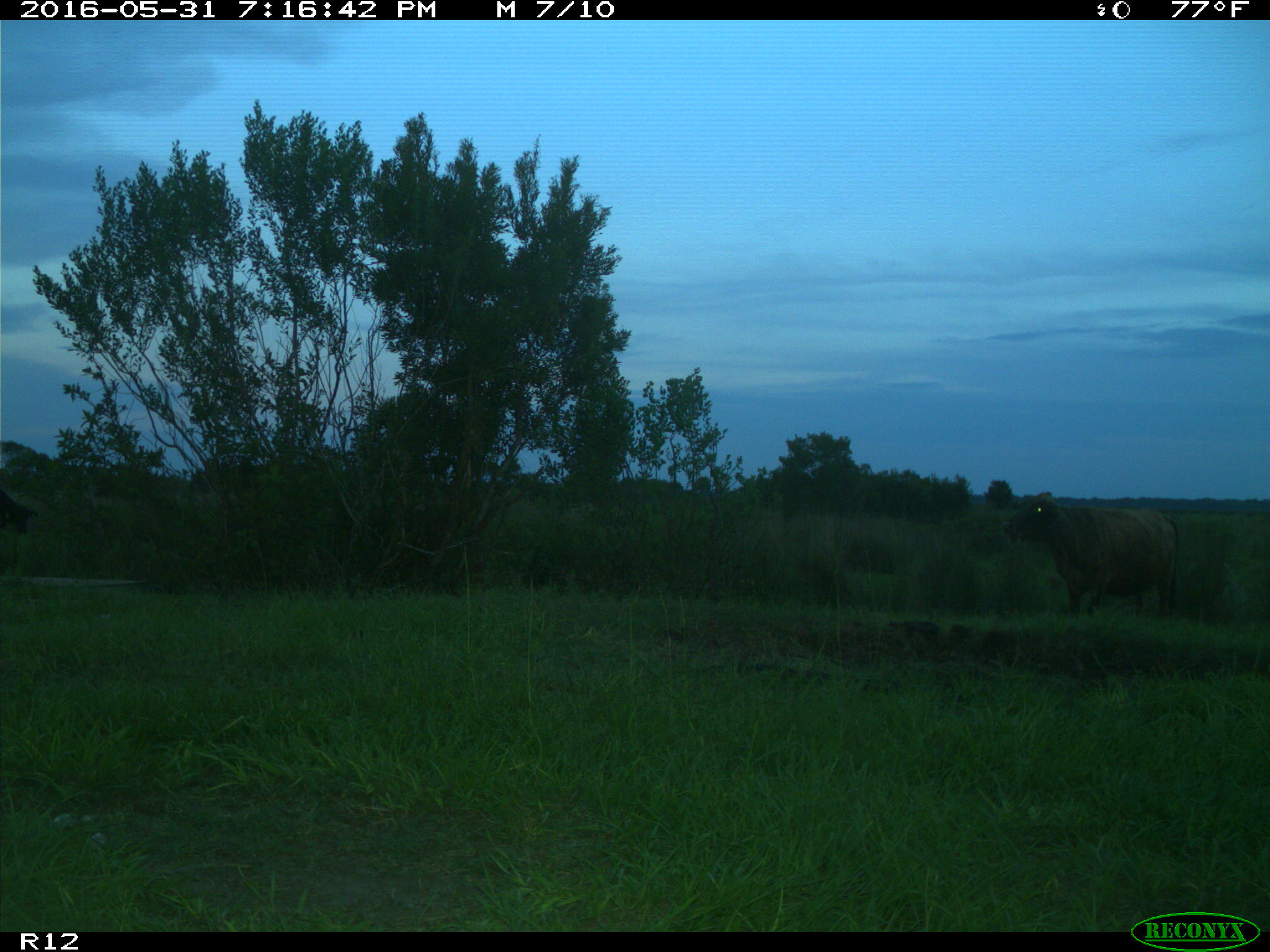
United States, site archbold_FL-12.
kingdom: Animalia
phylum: Chordata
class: Mammalia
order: Artiodactyla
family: Bovidae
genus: Bos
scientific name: Bos taurus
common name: domestic cow